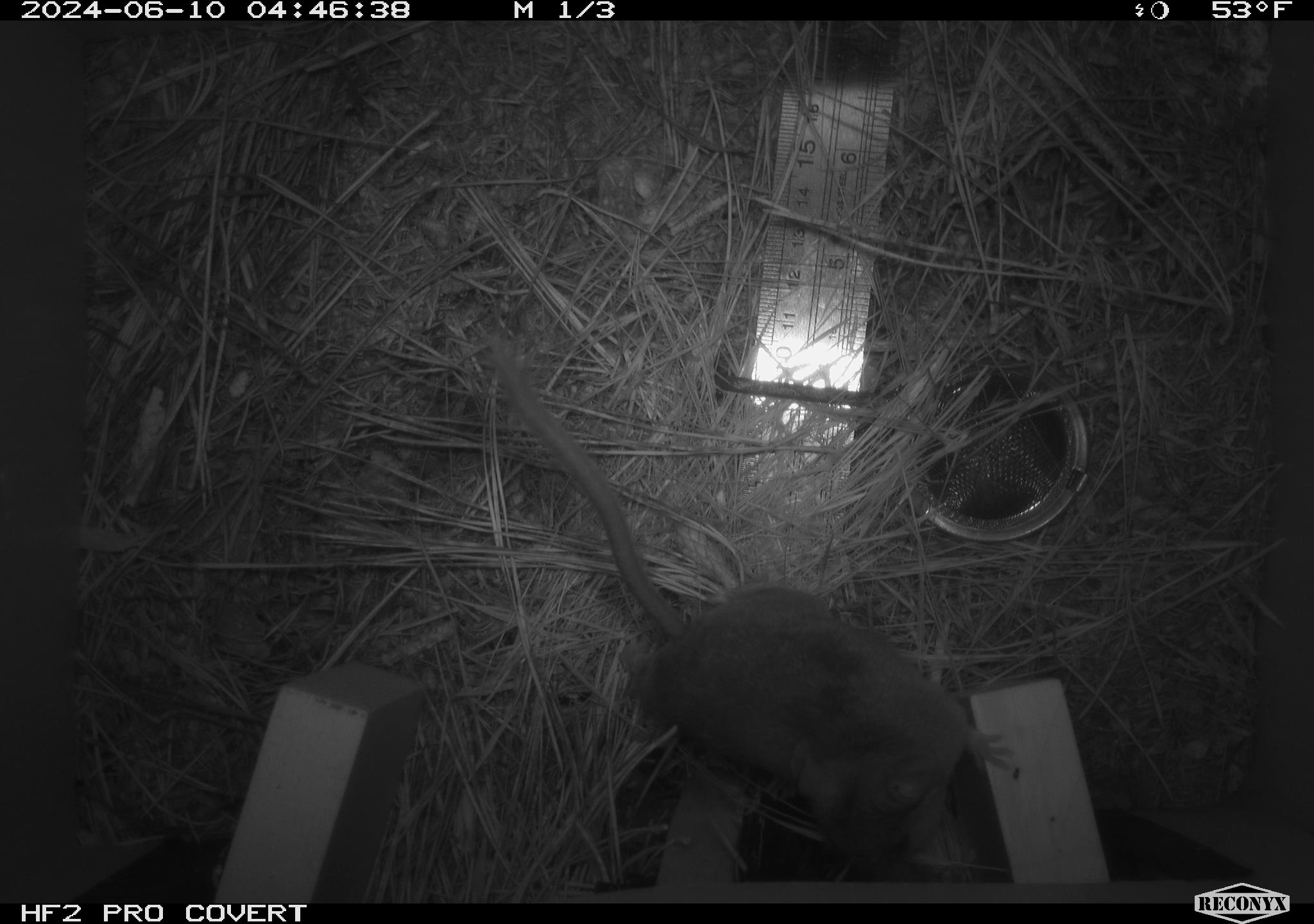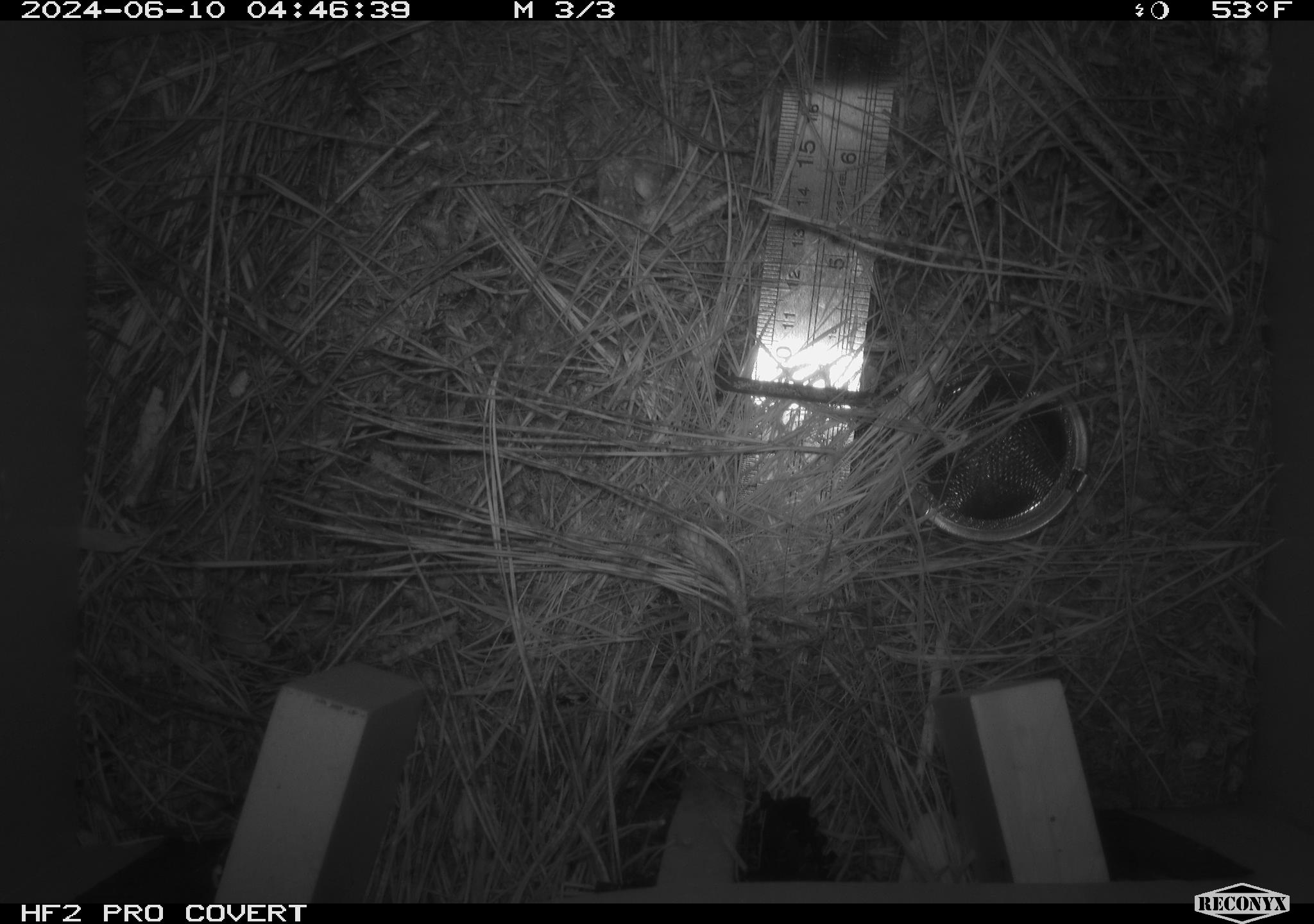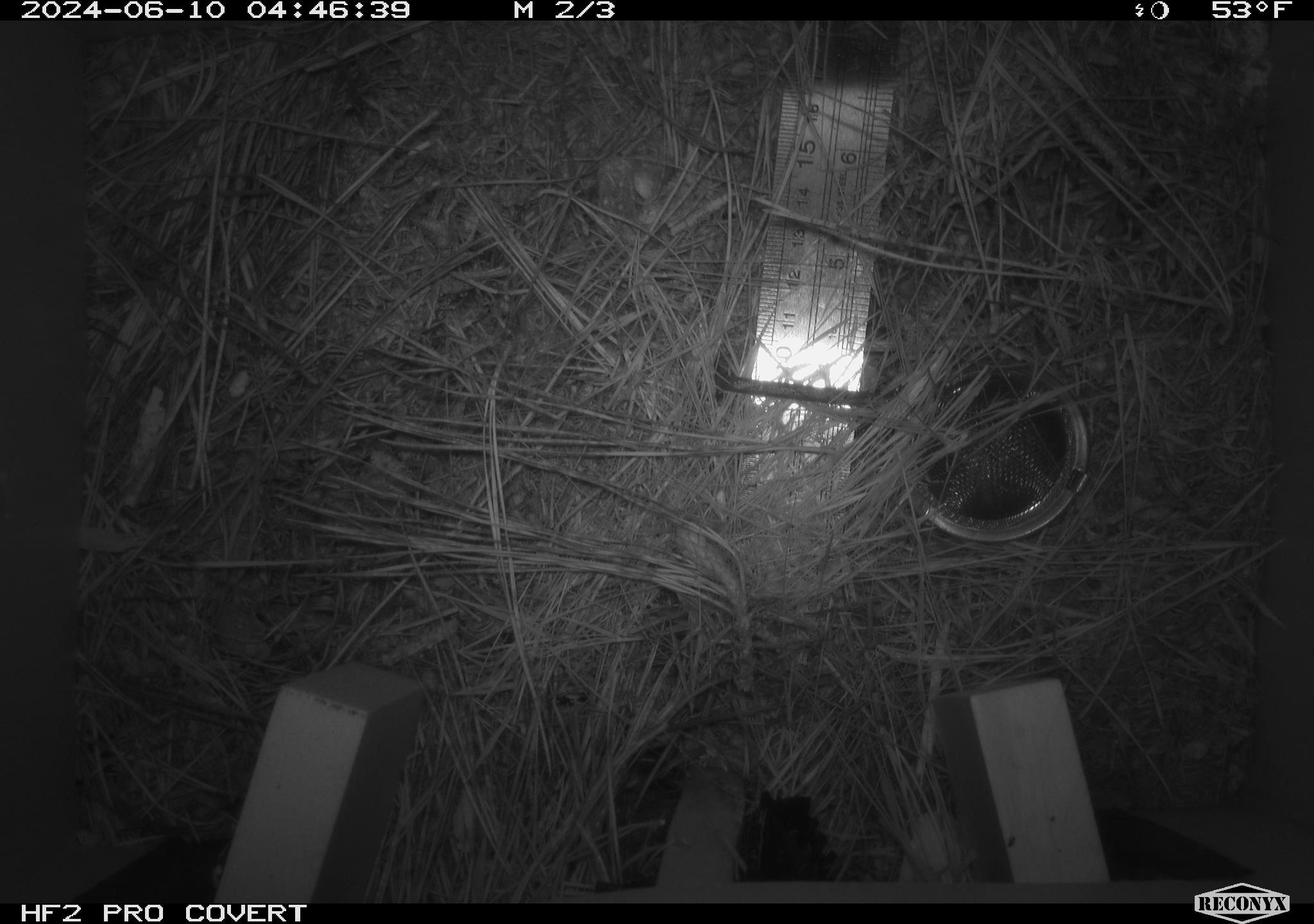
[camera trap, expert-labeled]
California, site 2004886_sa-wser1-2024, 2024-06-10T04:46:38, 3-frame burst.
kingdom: Animalia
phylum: Chordata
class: Mammalia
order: Rodentia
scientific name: Rodentia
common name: mouse species